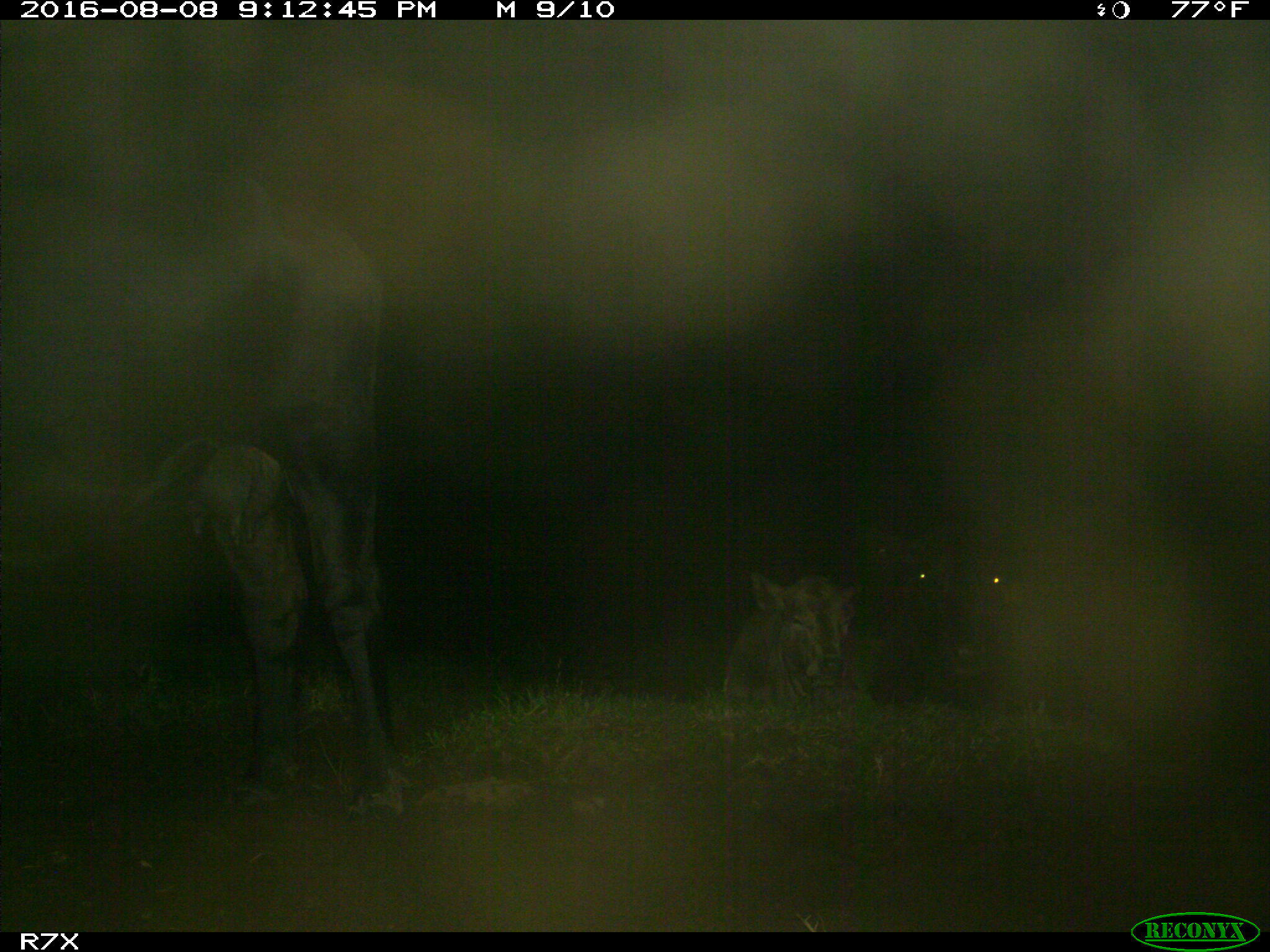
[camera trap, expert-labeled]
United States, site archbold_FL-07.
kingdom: Animalia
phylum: Chordata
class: Mammalia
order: Artiodactyla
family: Bovidae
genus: Bos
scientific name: Bos taurus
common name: domestic cow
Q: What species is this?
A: Bos taurus (domestic cow).